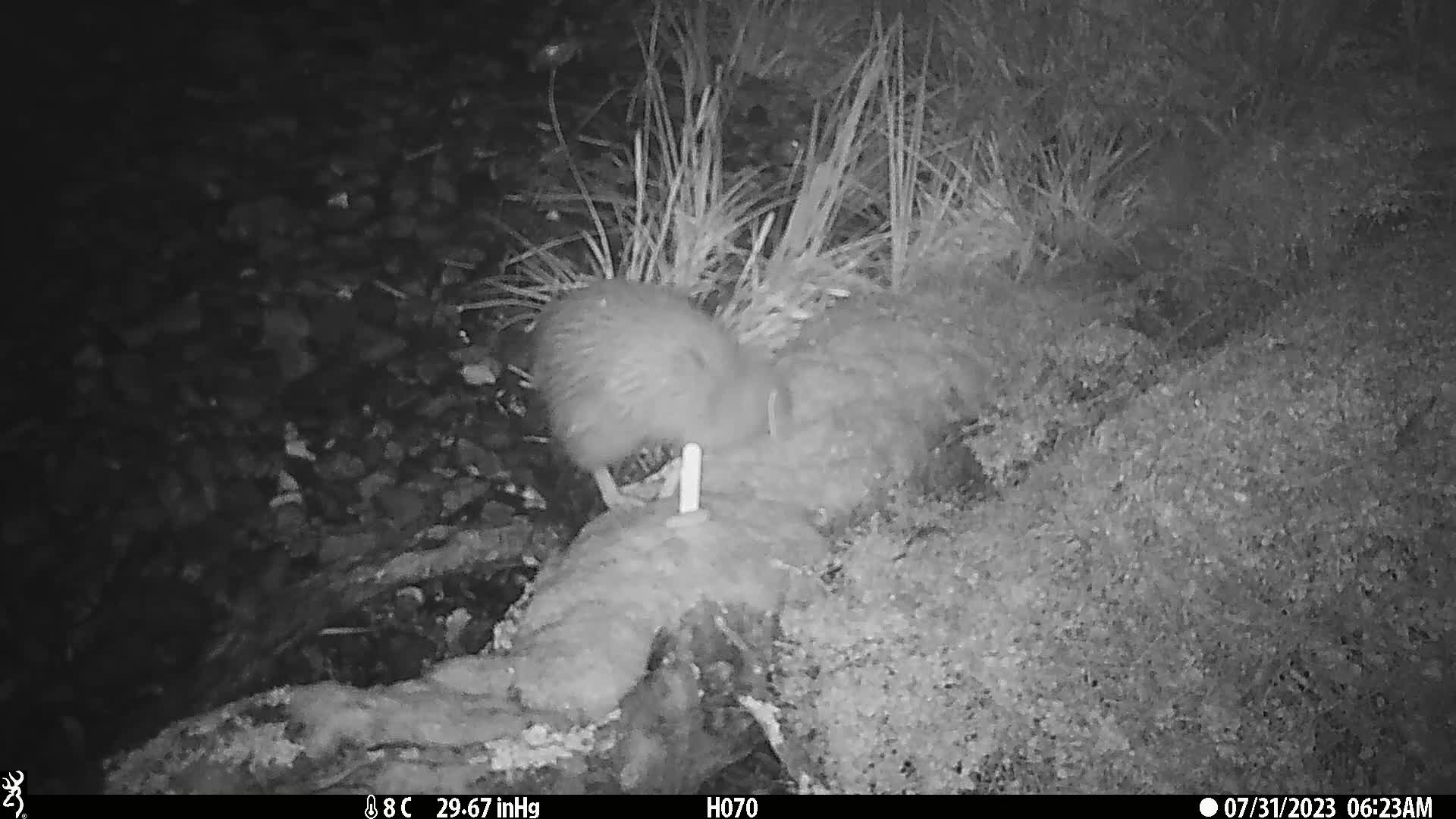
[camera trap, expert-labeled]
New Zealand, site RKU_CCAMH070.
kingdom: Animalia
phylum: Chordata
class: Aves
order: Apterygiformes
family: Apterygidae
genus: Apteryx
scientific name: Apteryx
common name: kiwi